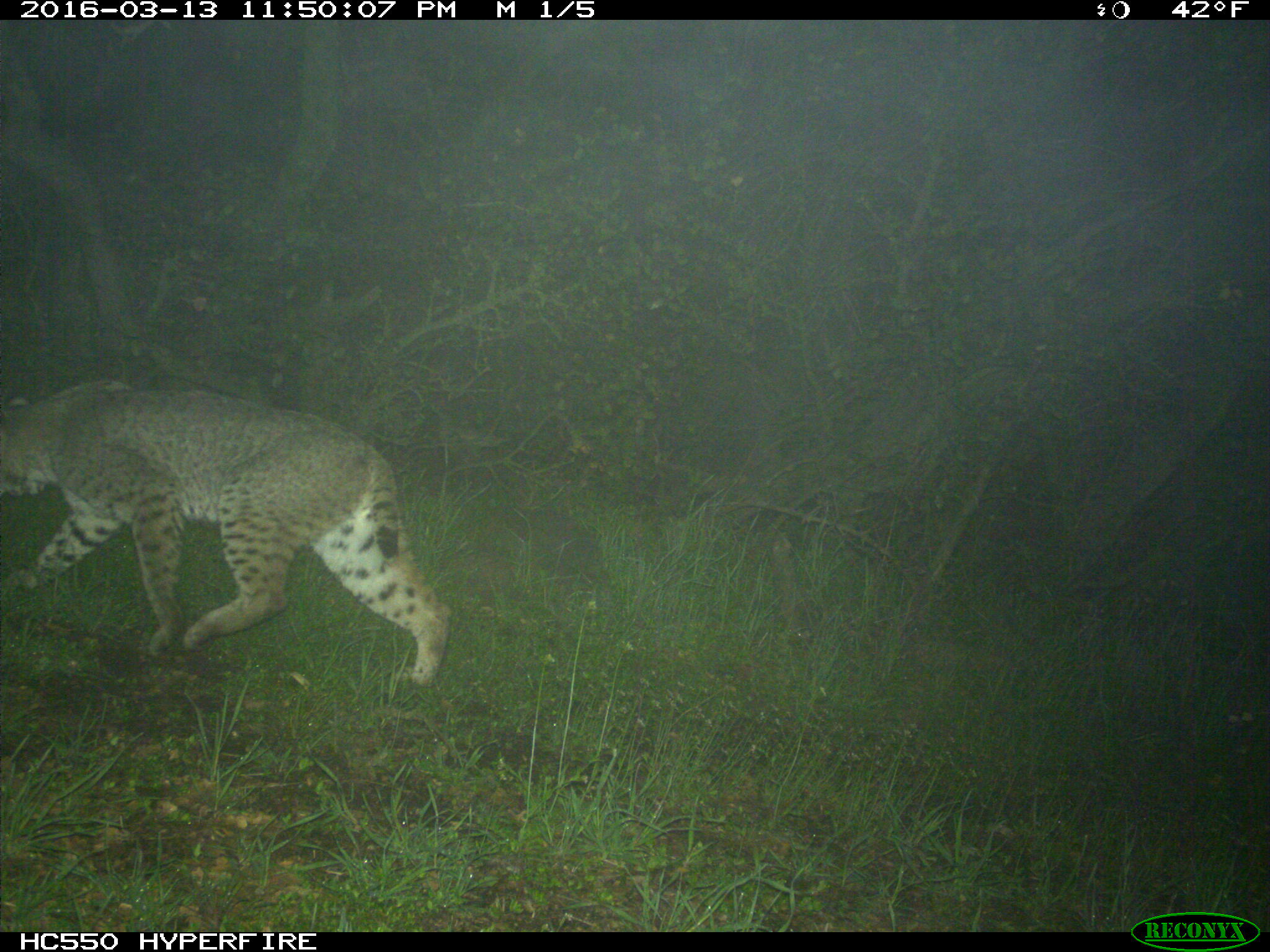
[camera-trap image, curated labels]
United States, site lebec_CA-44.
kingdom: Animalia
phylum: Chordata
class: Mammalia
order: Carnivora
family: Felidae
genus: Lynx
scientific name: Lynx rufus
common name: bobcat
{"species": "Lynx rufus (bobcat)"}